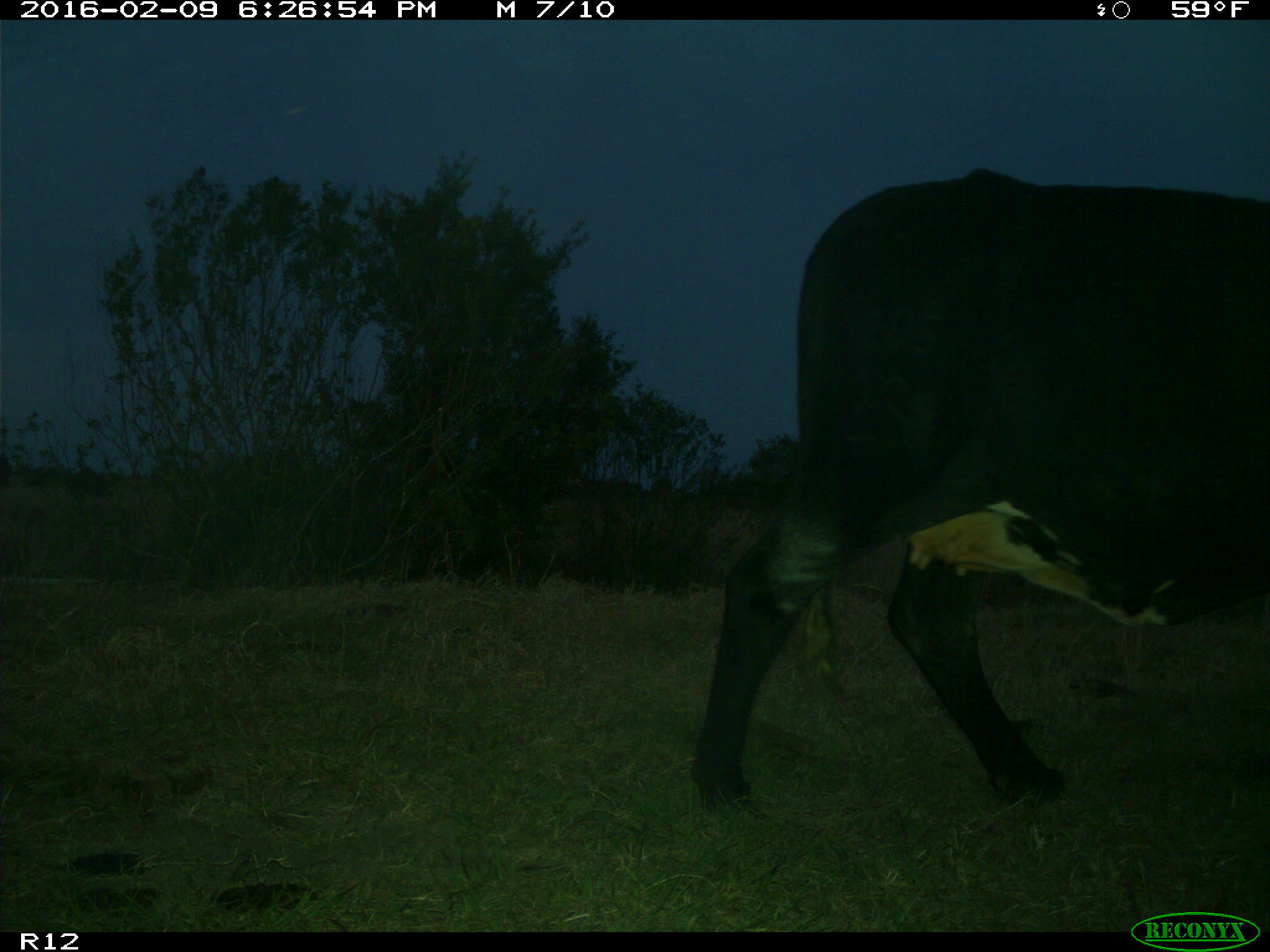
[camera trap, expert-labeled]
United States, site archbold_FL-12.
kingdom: Animalia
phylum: Chordata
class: Mammalia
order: Artiodactyla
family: Bovidae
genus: Bos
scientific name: Bos taurus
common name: domestic cow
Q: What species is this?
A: Bos taurus (domestic cow).